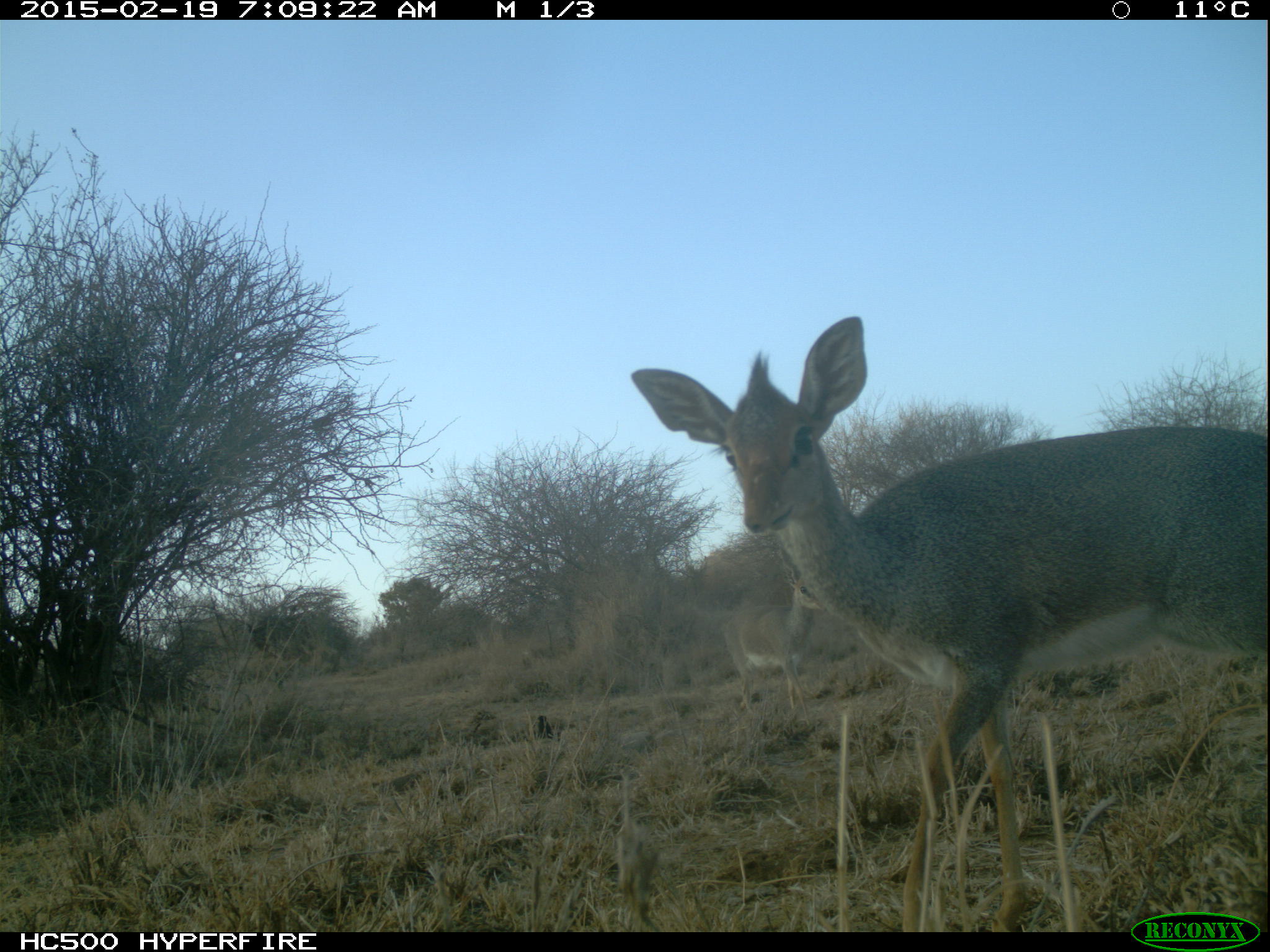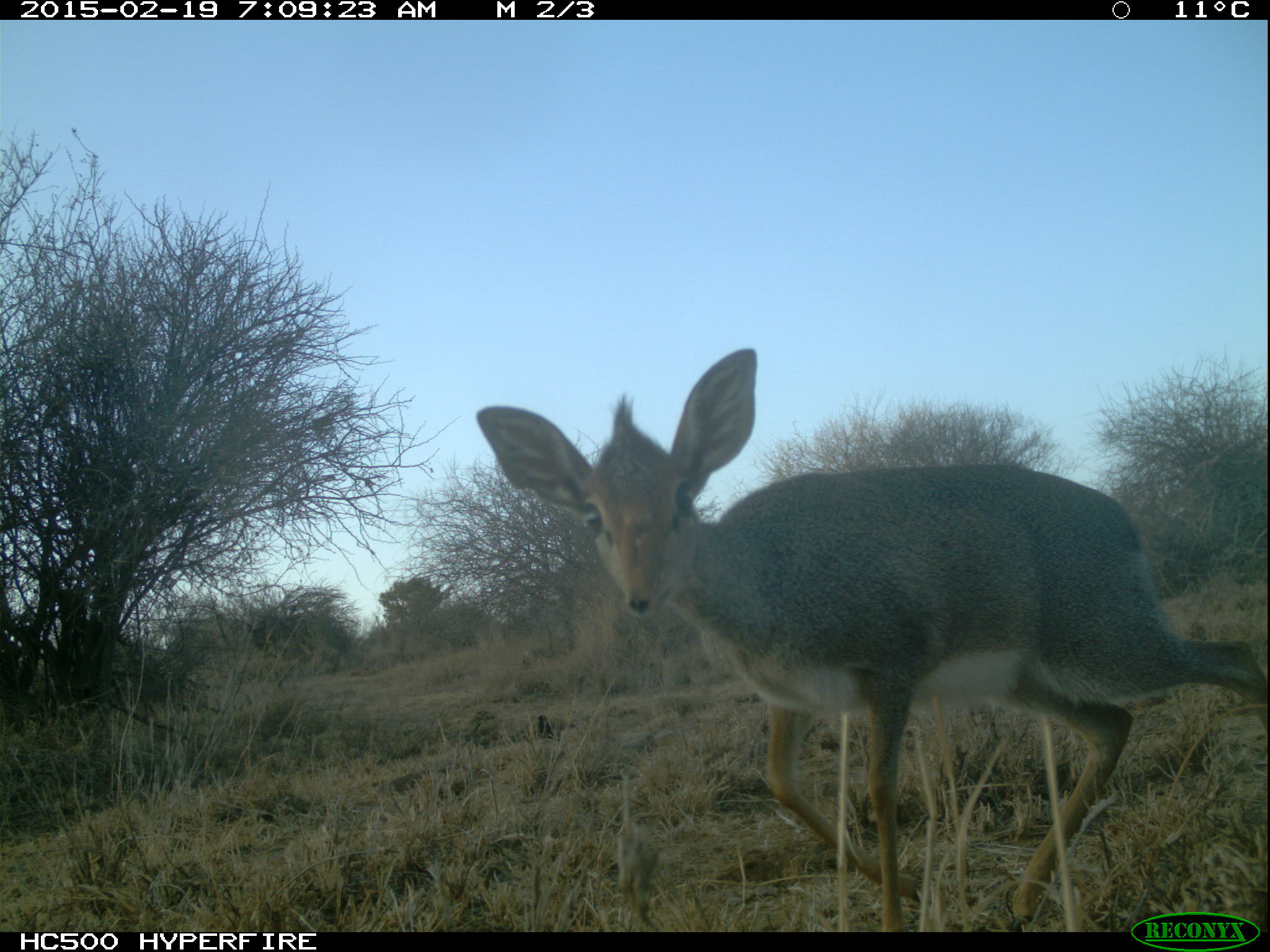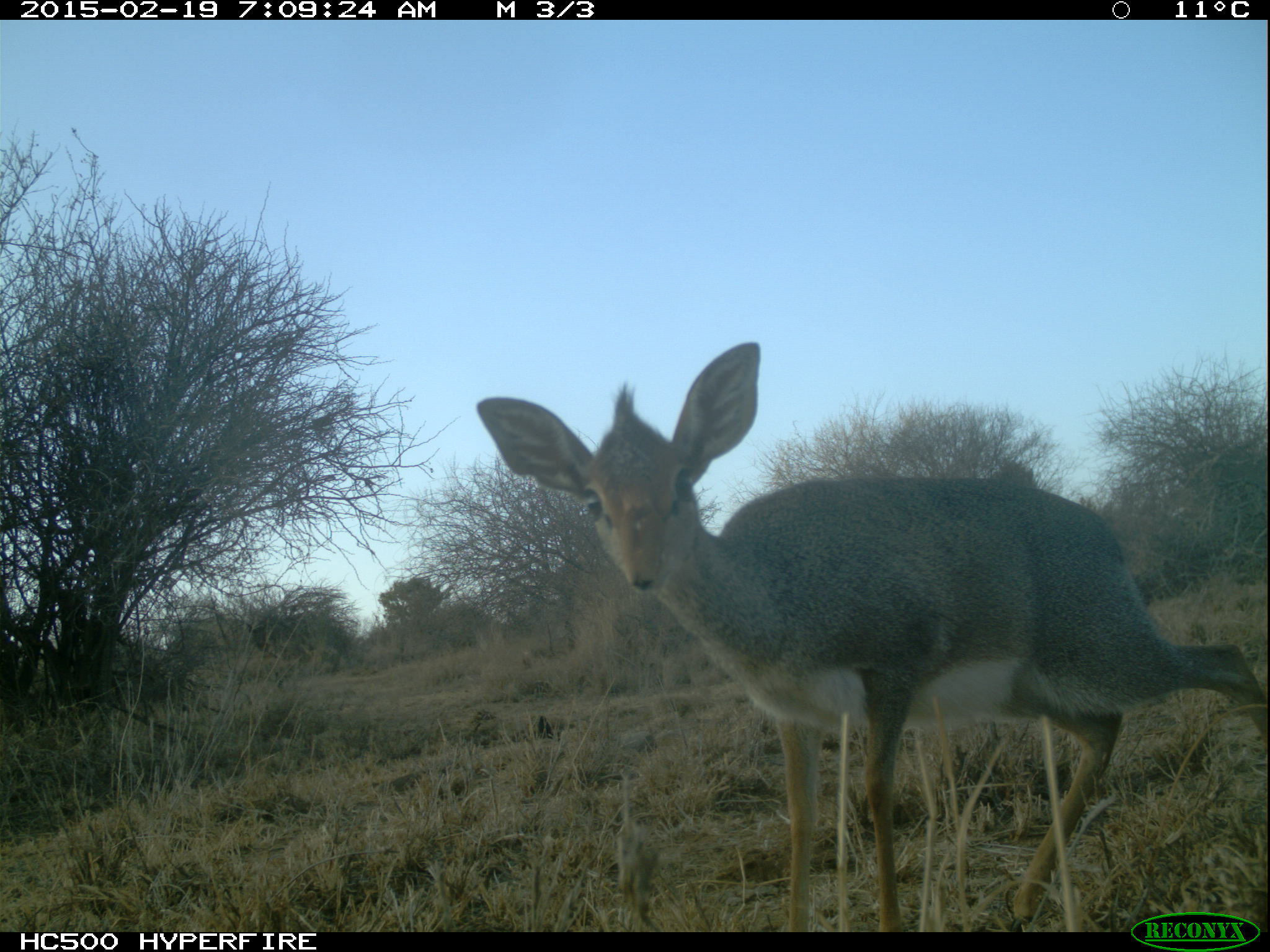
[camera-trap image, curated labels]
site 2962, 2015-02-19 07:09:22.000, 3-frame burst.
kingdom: Animalia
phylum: Chordata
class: Mammalia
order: Artiodactyla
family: Bovidae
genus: Madoqua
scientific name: Madoqua guentheri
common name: günther's dik-dik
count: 2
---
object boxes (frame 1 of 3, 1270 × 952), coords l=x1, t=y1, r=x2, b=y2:
madoqua guentheri: l=628, t=317, r=1259, b=918; l=721, t=565, r=824, b=713